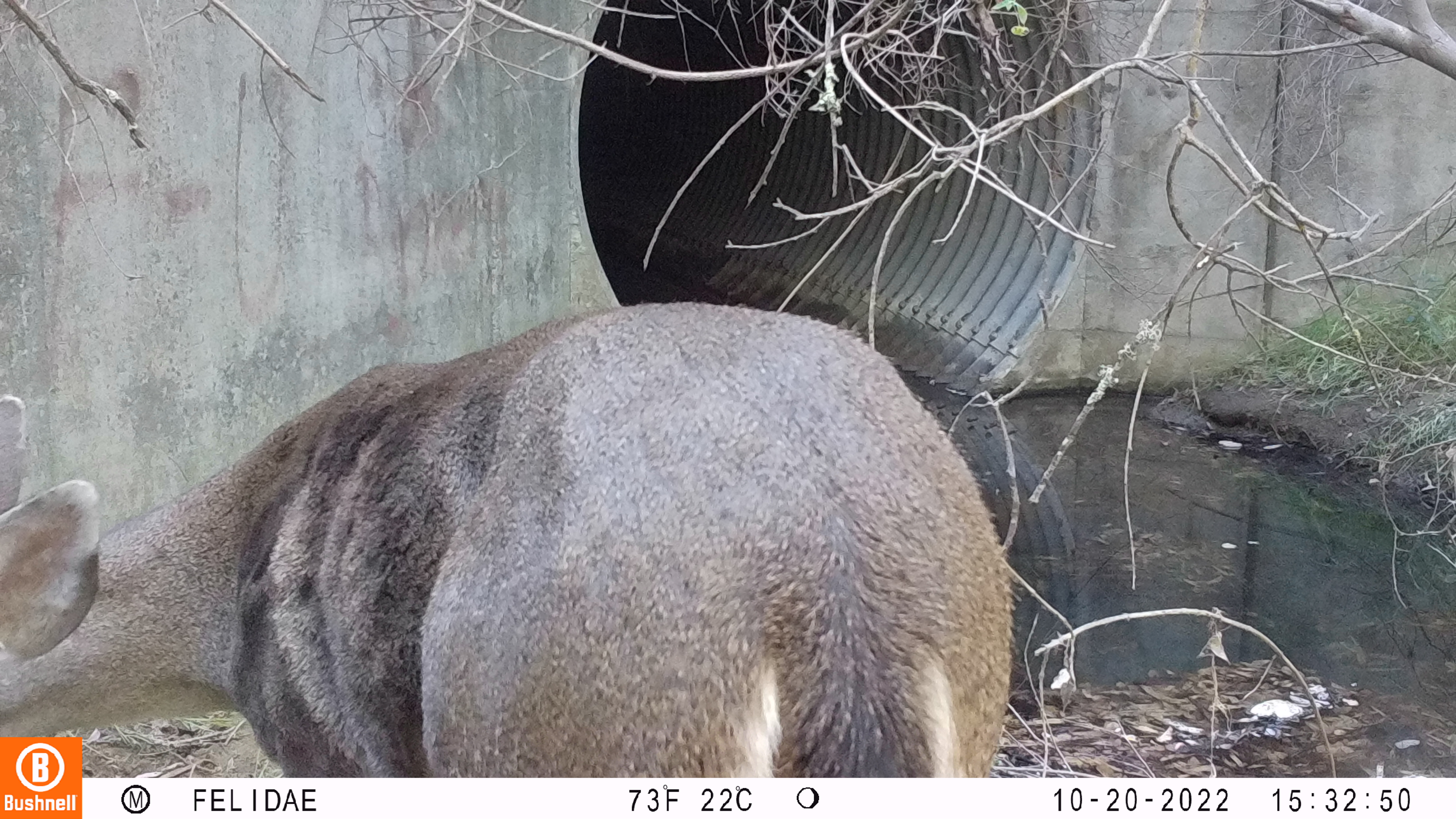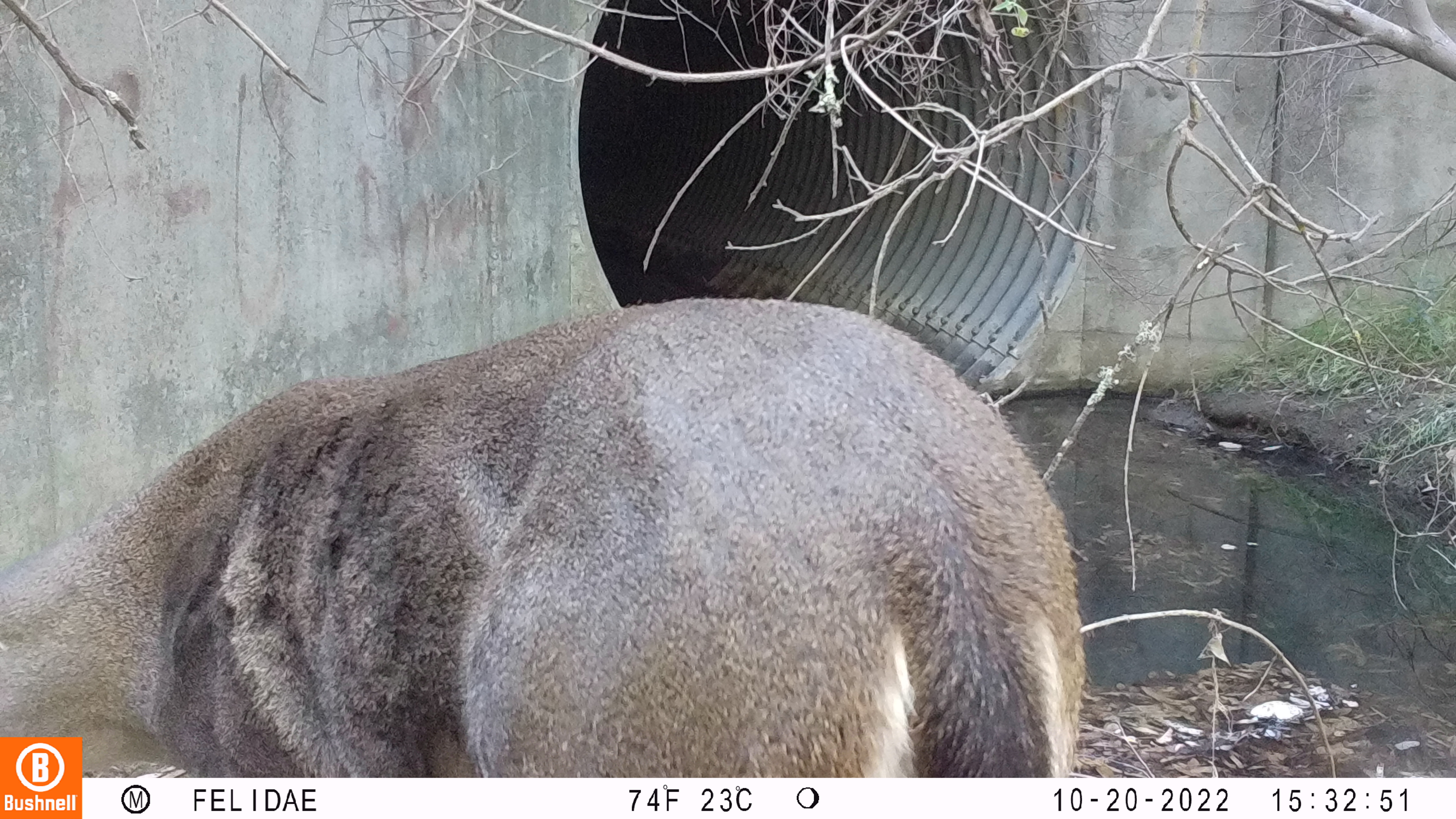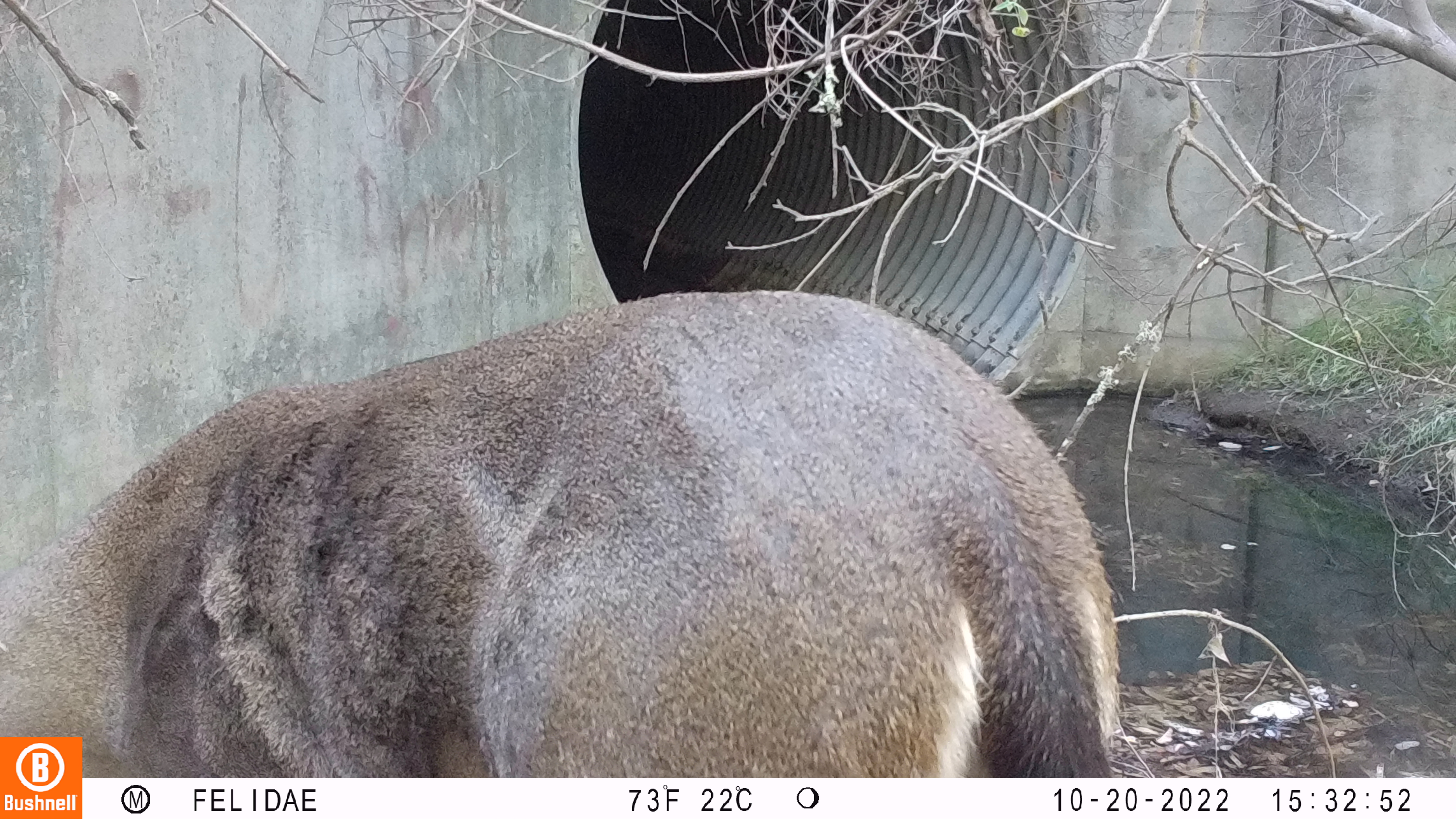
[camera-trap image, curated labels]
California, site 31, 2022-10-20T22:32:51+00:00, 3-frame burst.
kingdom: Animalia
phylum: Chordata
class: Mammalia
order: Artiodactyla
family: Cervidae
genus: Odocoileus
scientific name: Odocoileus hemionus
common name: mule deer